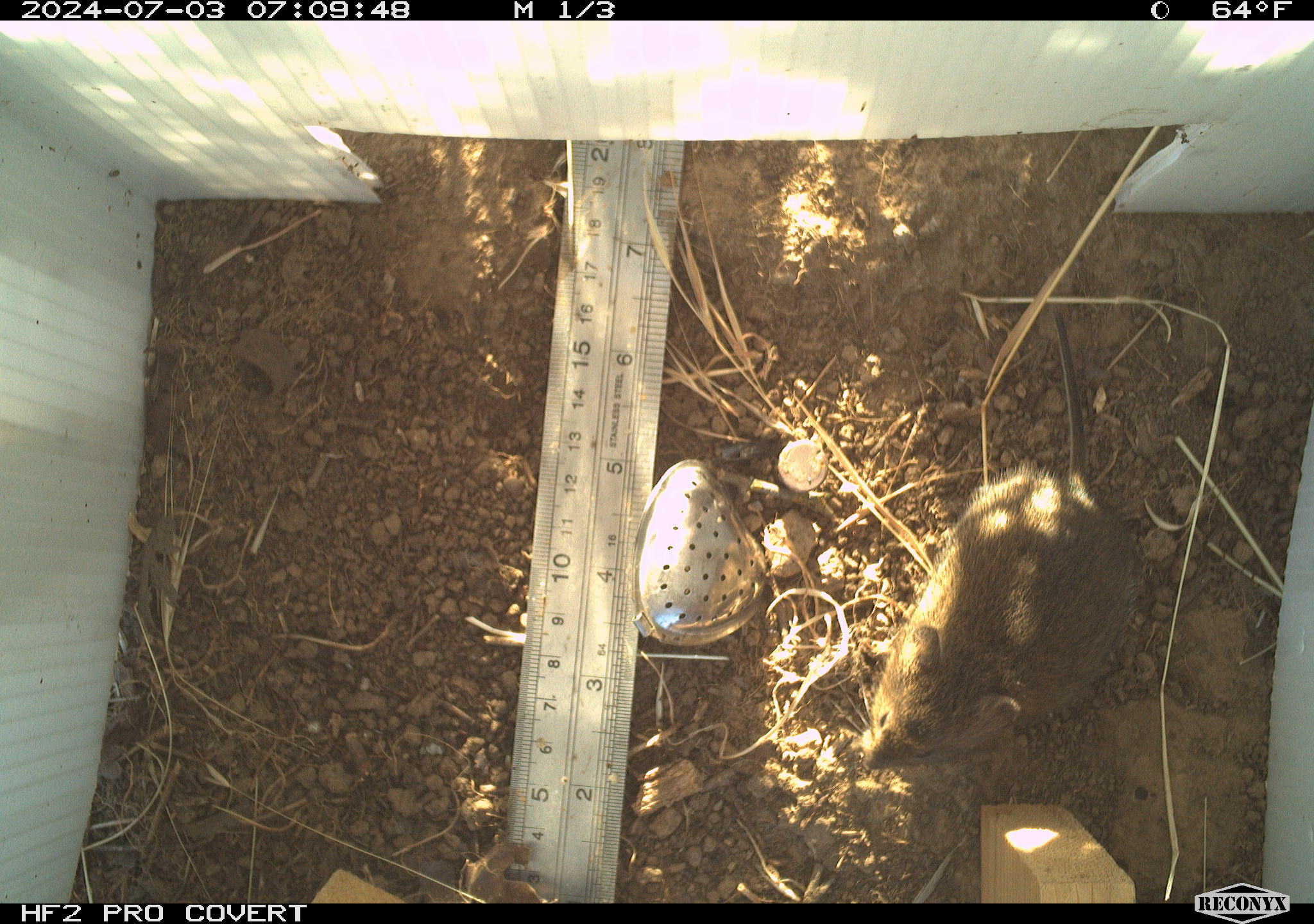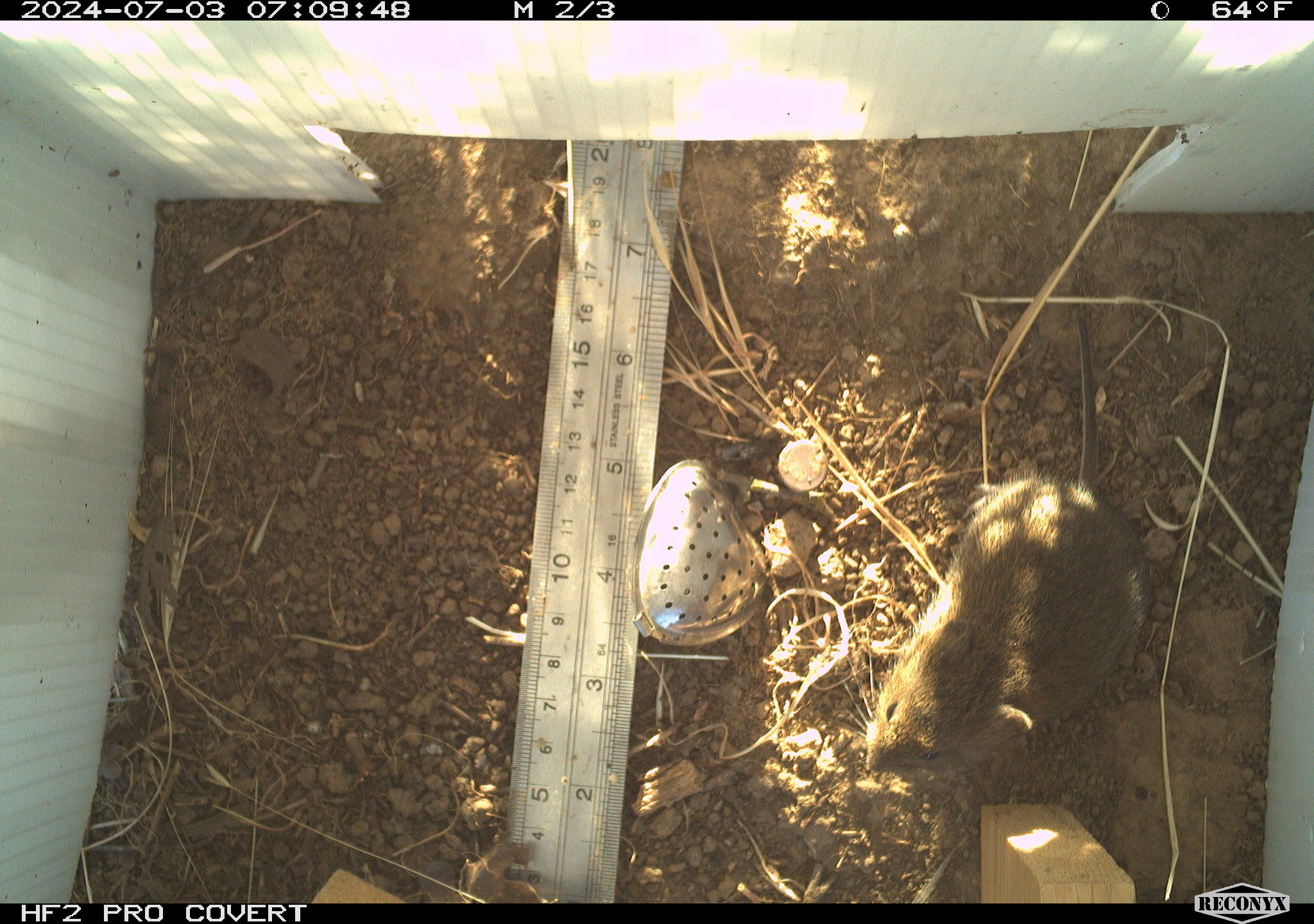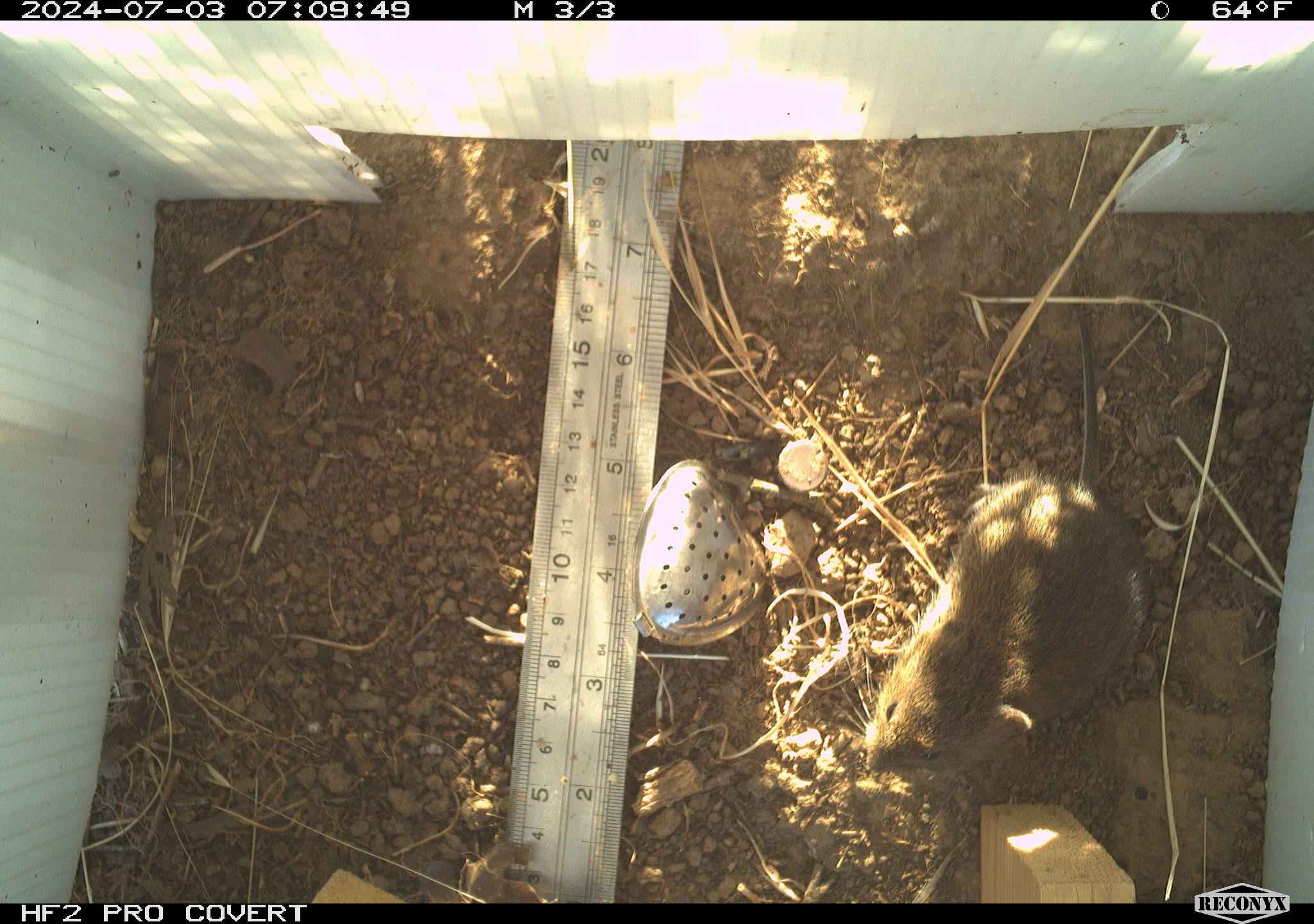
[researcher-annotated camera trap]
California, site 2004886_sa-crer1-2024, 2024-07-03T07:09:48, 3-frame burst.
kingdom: Animalia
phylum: Chordata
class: Mammalia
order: Rodentia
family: Cricetidae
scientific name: Arvicolinae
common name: voles, lemmings, and muskrats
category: arvicolinae subfamily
Arvicolinae subfamily (voles, lemmings, and muskrats) (Arvicolinae).